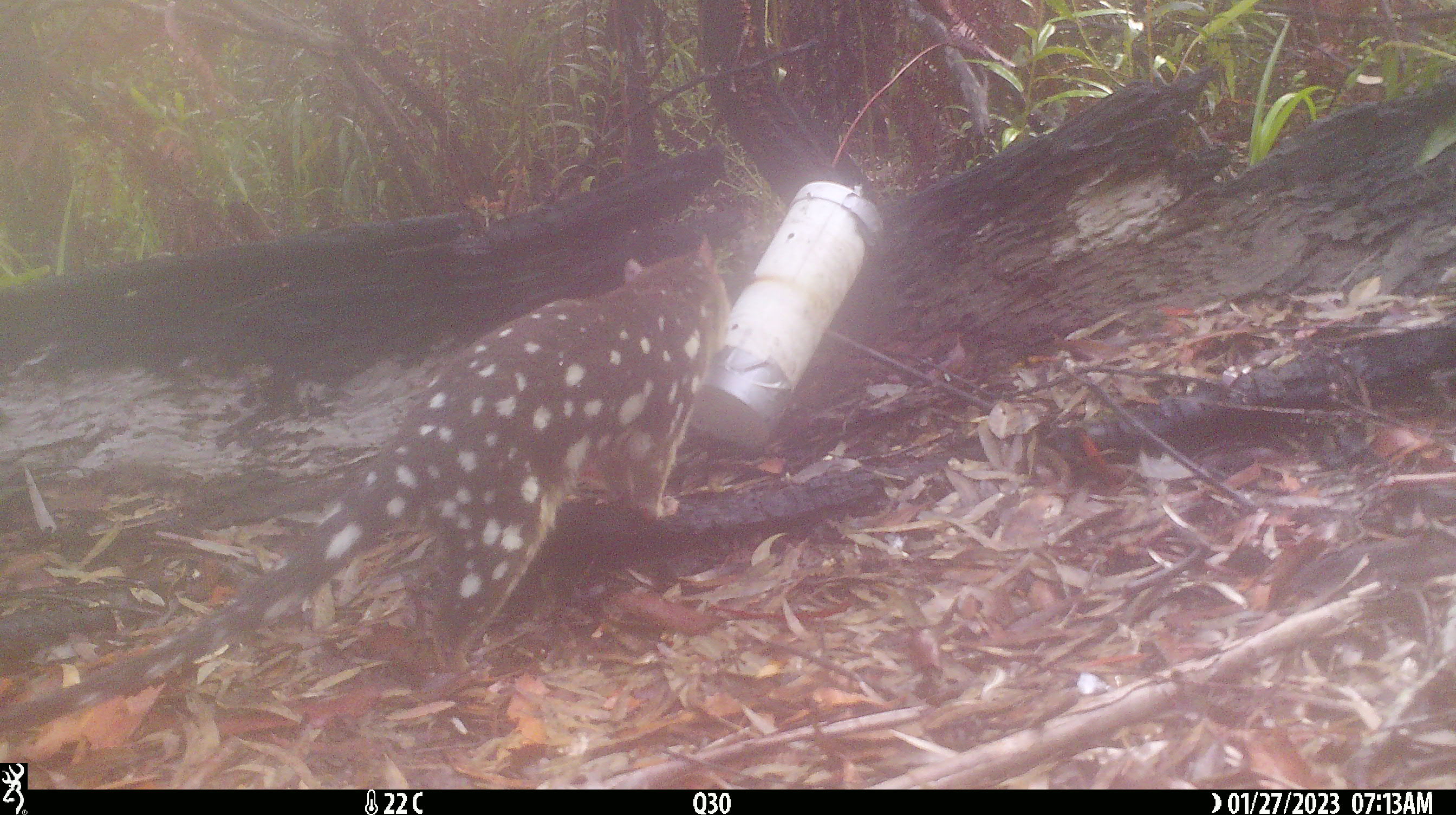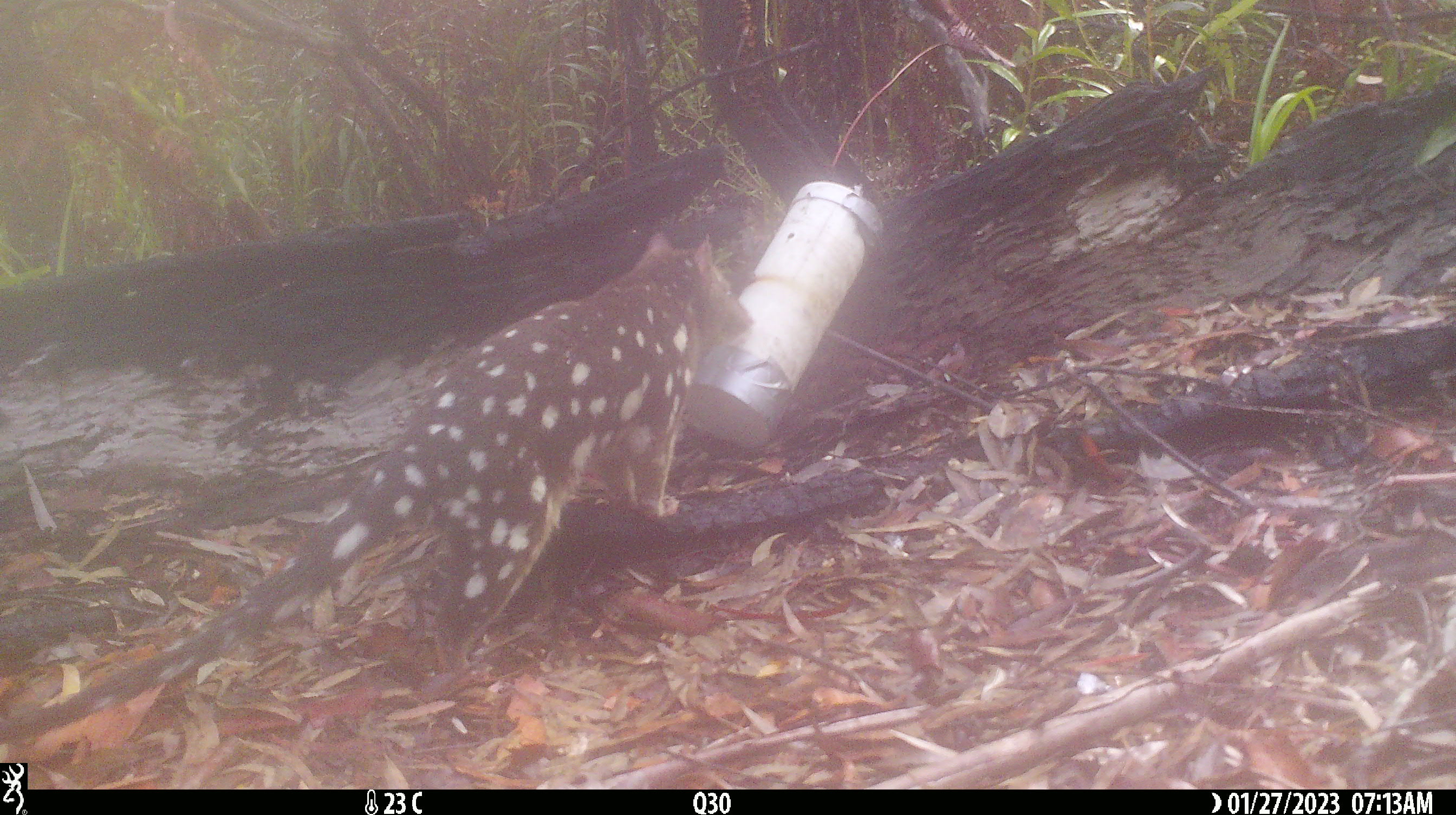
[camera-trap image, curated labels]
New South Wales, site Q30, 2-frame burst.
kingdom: Animalia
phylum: Chordata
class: Mammalia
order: Dasyuromorphia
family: Dasyuridae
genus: Dasyurus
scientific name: Dasyurus maculatus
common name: spotted-tailed quoll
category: quoll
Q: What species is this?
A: Quoll (spotted-tailed quoll) (Dasyurus maculatus).